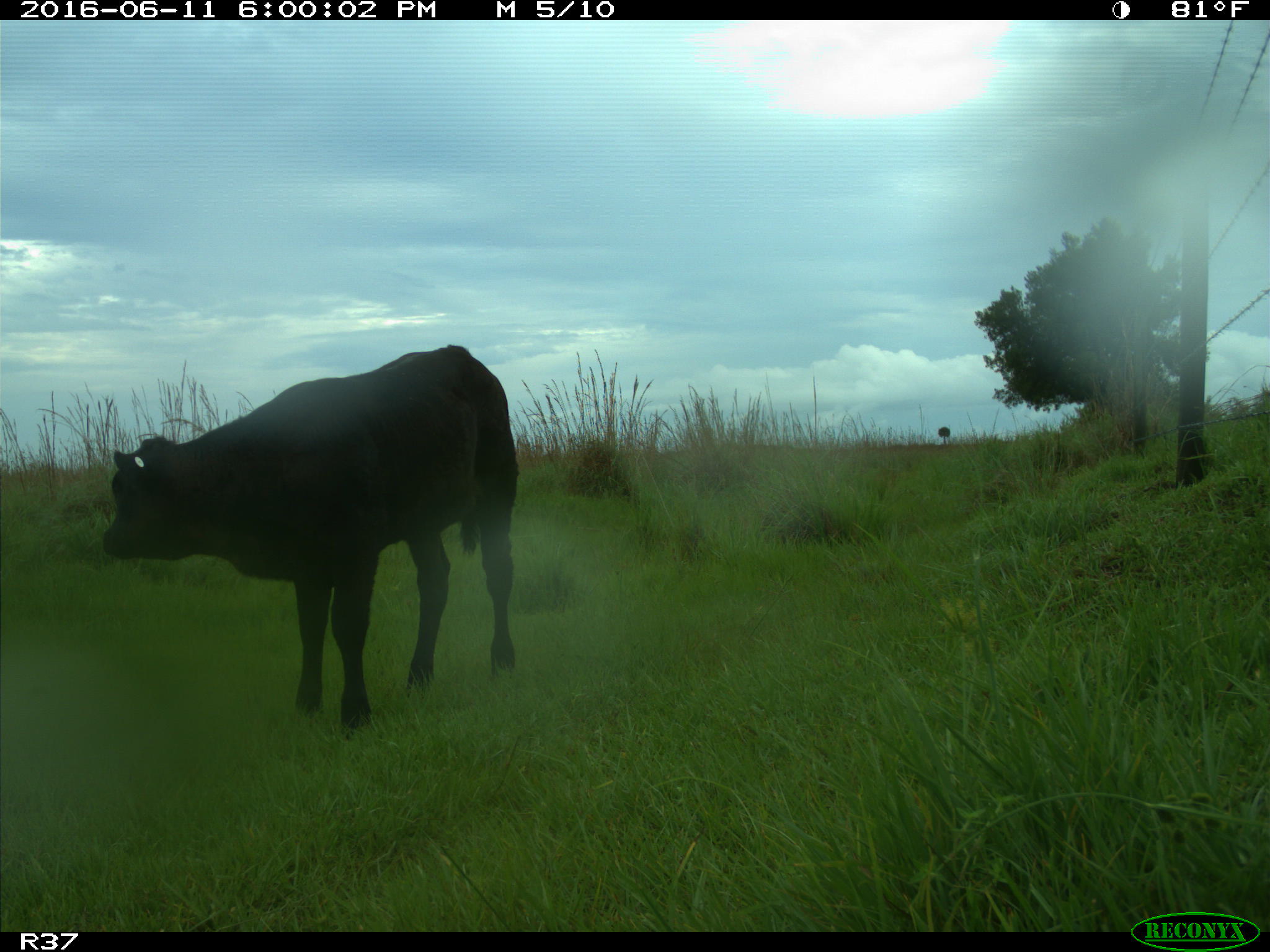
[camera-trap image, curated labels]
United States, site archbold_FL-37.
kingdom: Animalia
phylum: Chordata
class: Mammalia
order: Artiodactyla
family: Bovidae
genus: Bos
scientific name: Bos taurus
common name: domestic cow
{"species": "Bos taurus (domestic cow)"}